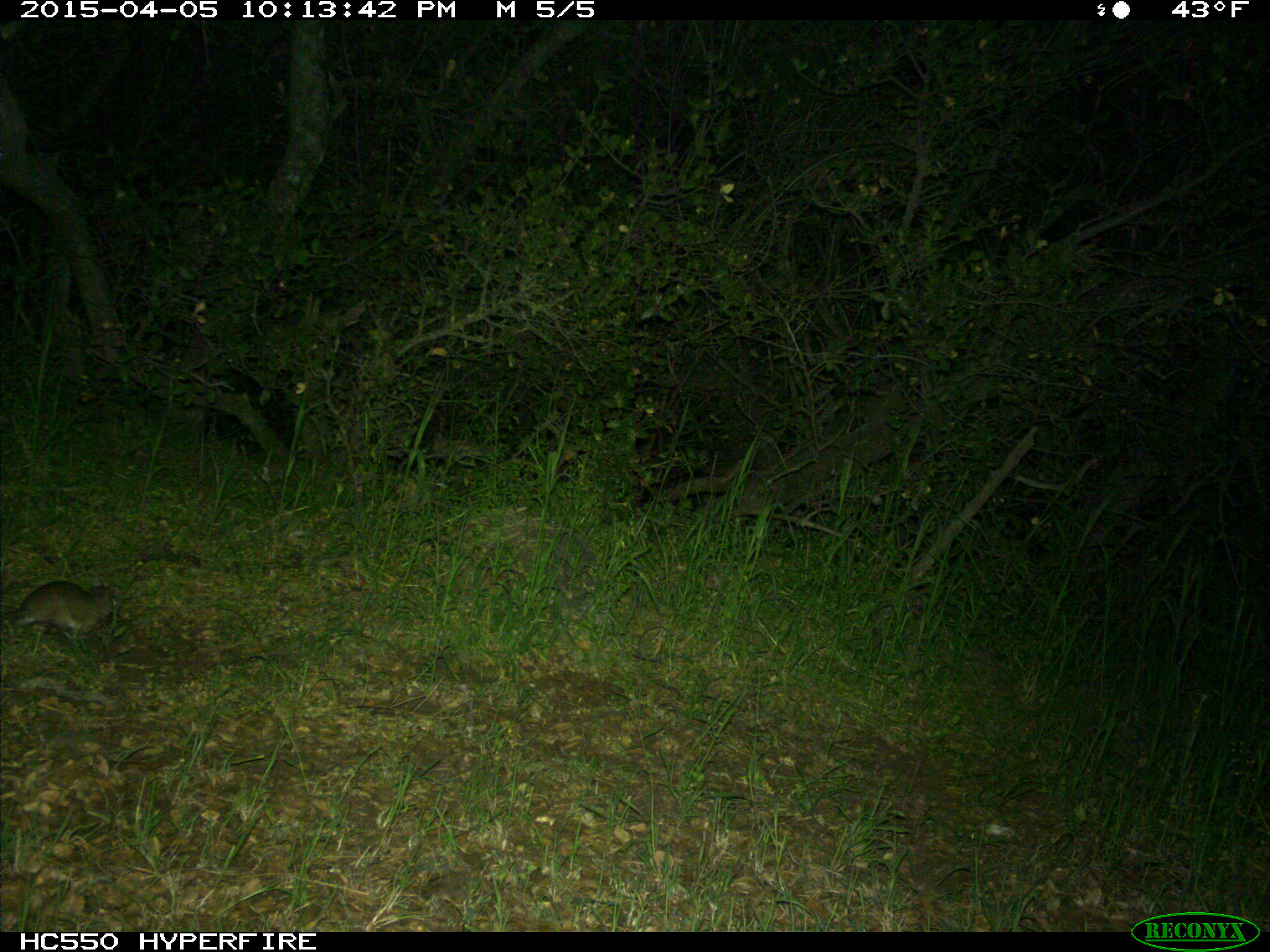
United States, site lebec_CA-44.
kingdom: Animalia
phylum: Chordata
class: Mammalia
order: Rodentia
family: Cricetidae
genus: Neotoma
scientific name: Neotoma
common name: pack rat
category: unidentified pack rat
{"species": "unidentified pack rat (pack rat) (Neotoma)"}